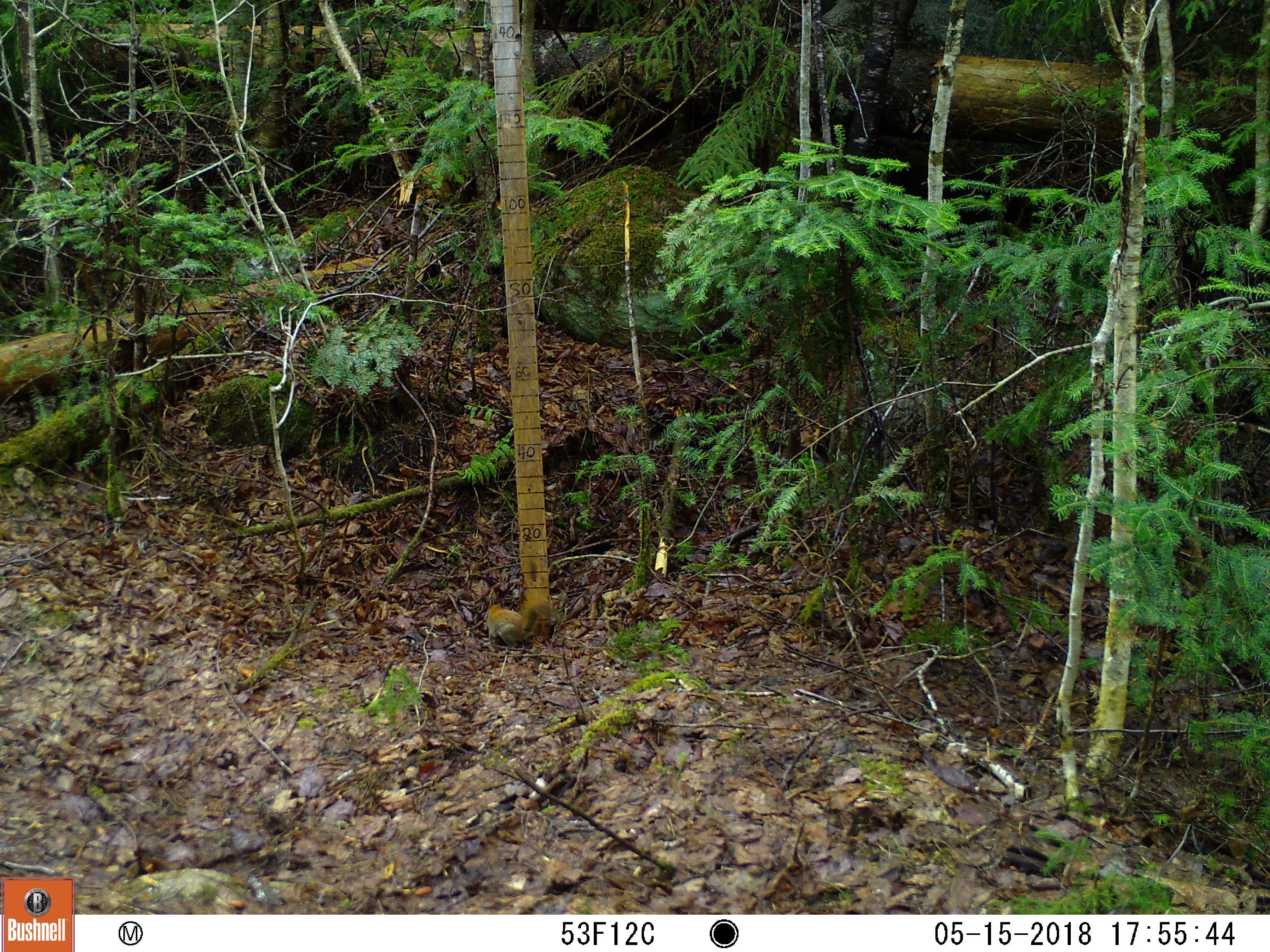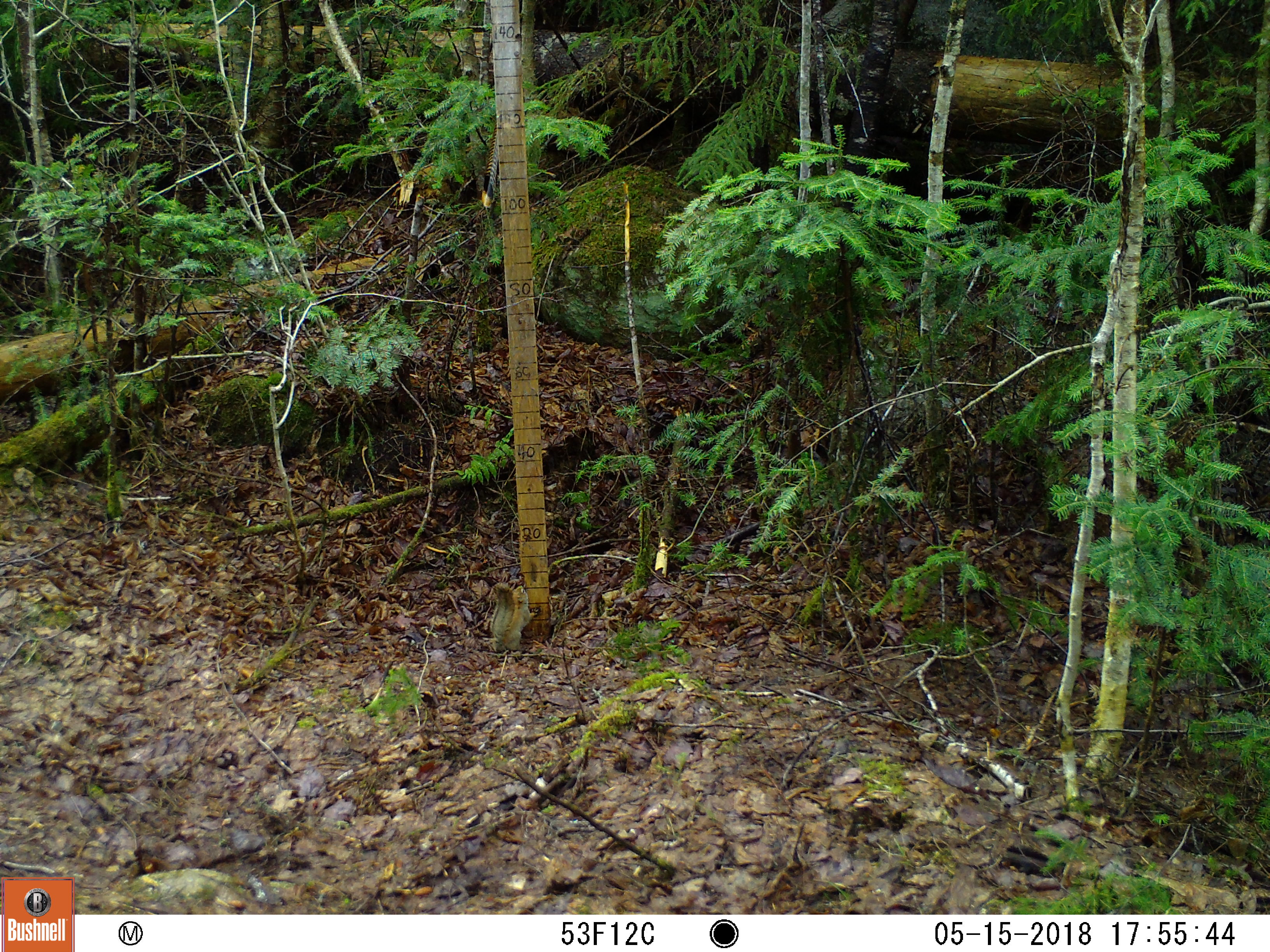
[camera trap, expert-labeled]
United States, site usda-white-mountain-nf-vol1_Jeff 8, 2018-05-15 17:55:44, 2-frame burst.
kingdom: Animalia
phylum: Chordata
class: Mammalia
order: Rodentia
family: Sciuridae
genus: Tamiasciurus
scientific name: Tamiasciurus hudsonicus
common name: red squirrel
Red squirrel (Tamiasciurus hudsonicus).